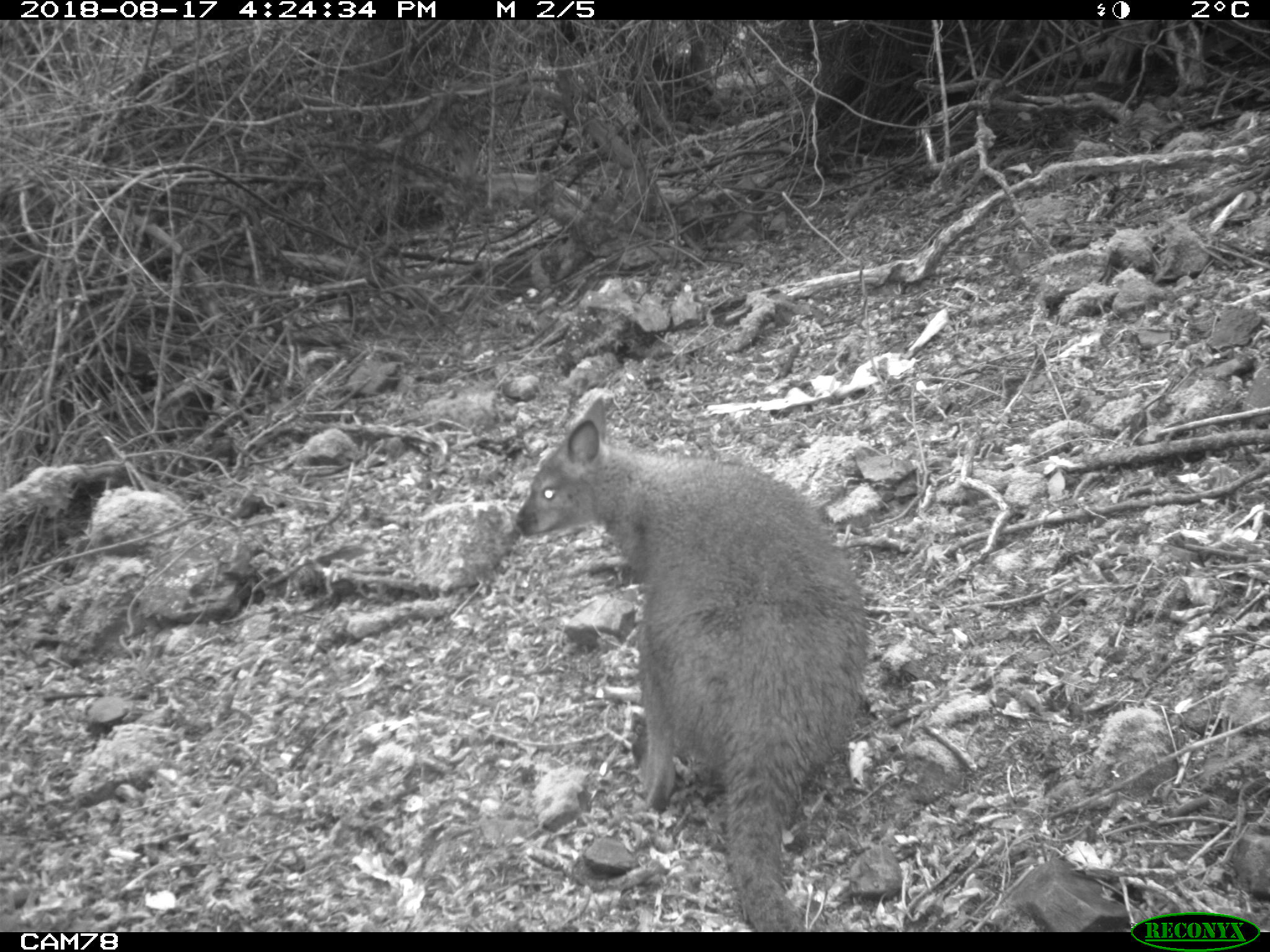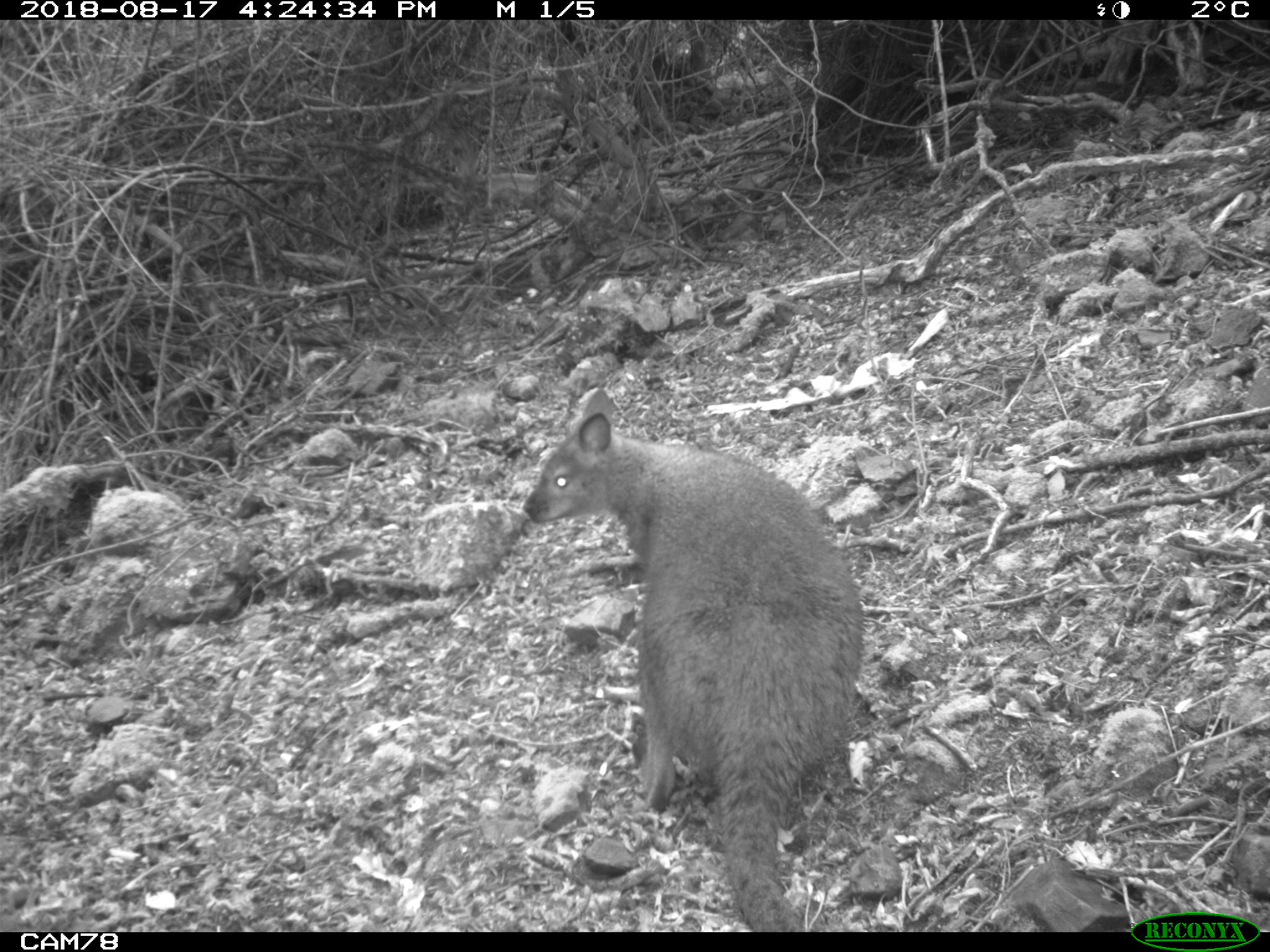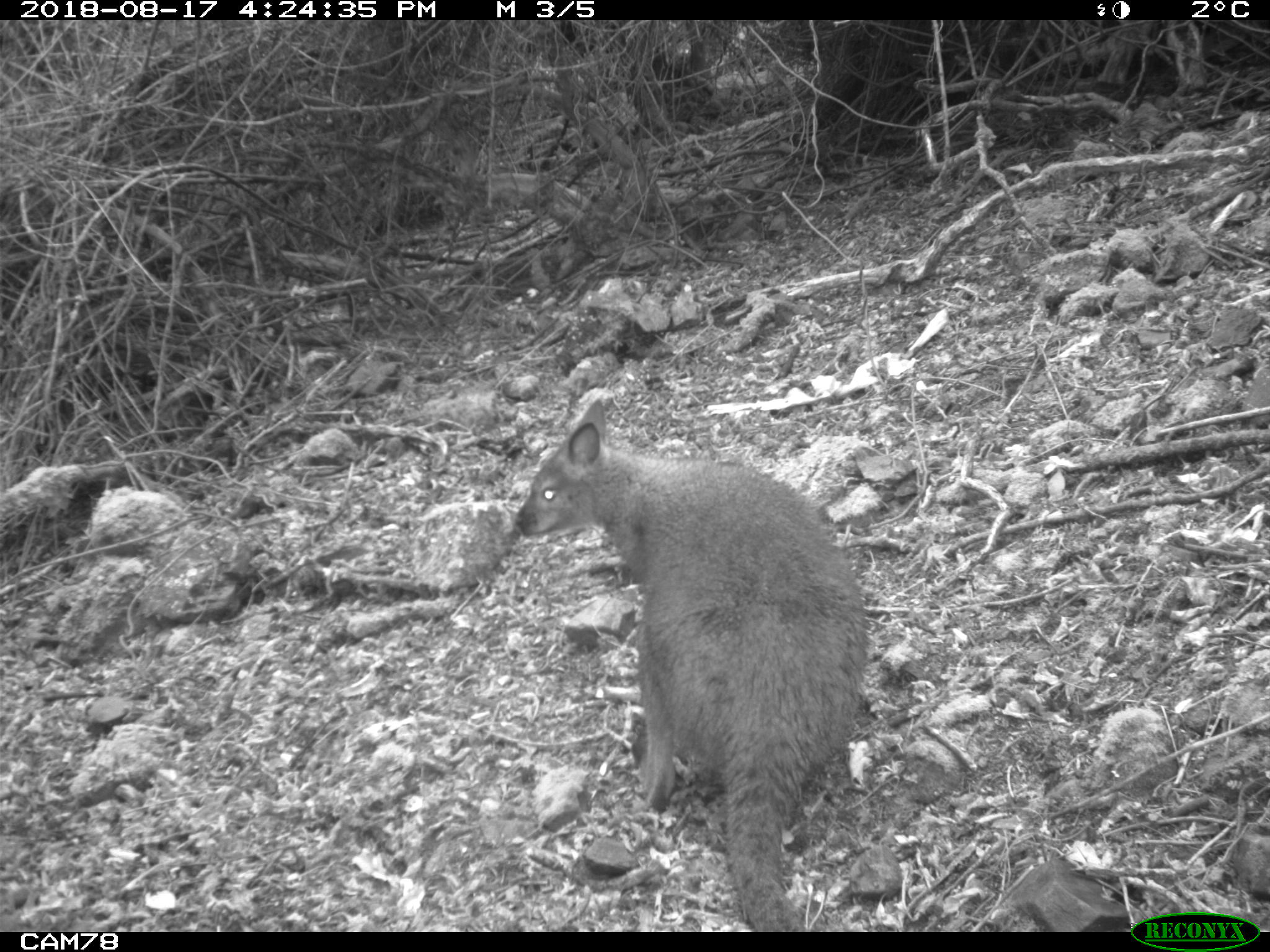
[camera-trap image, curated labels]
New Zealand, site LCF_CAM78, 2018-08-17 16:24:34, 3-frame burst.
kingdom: Animalia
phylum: Chordata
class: Mammalia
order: Diprotodontia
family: Macropodidae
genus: Notamacropus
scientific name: Notamacropus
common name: wallaby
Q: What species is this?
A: Wallaby (Notamacropus).